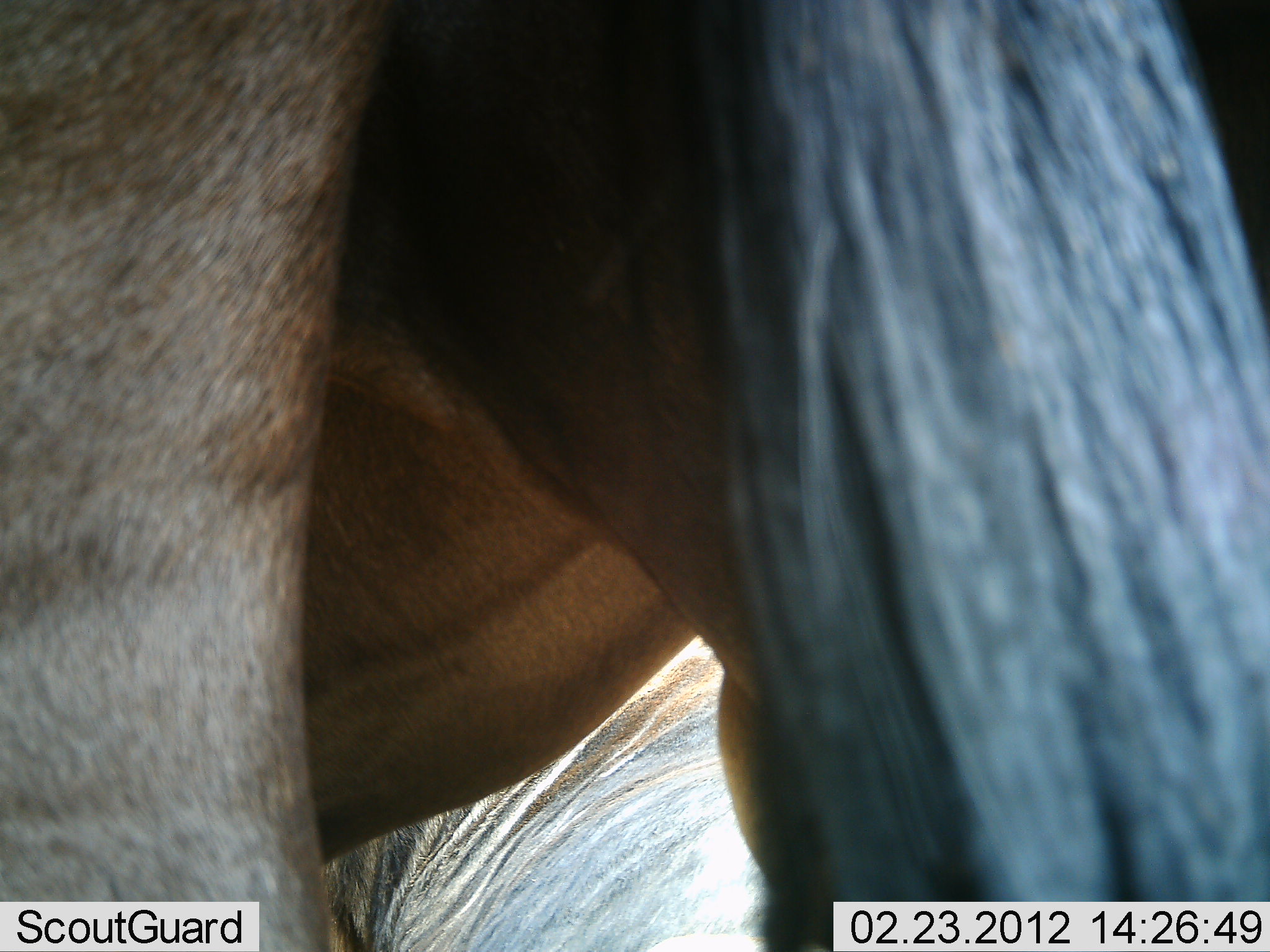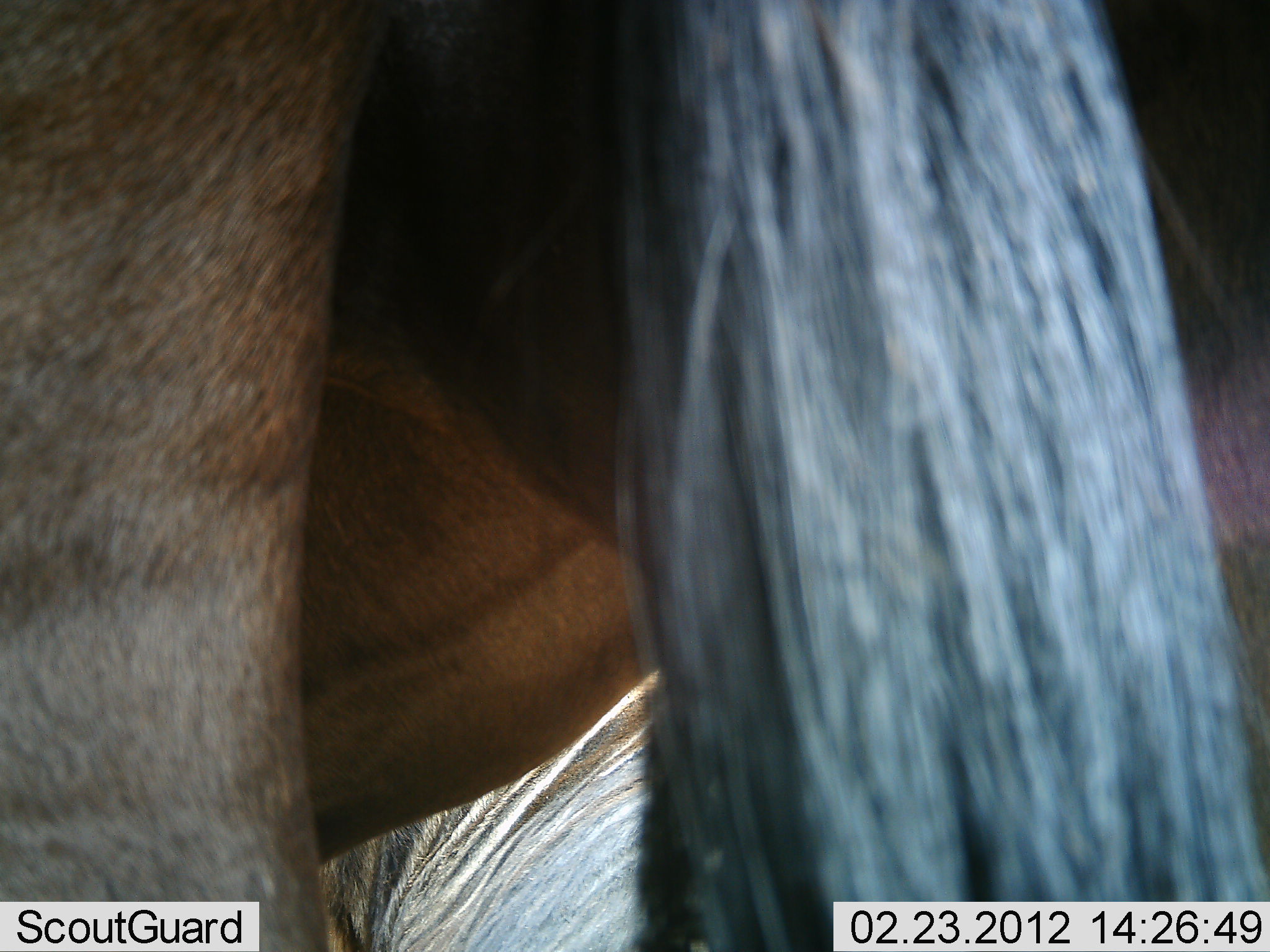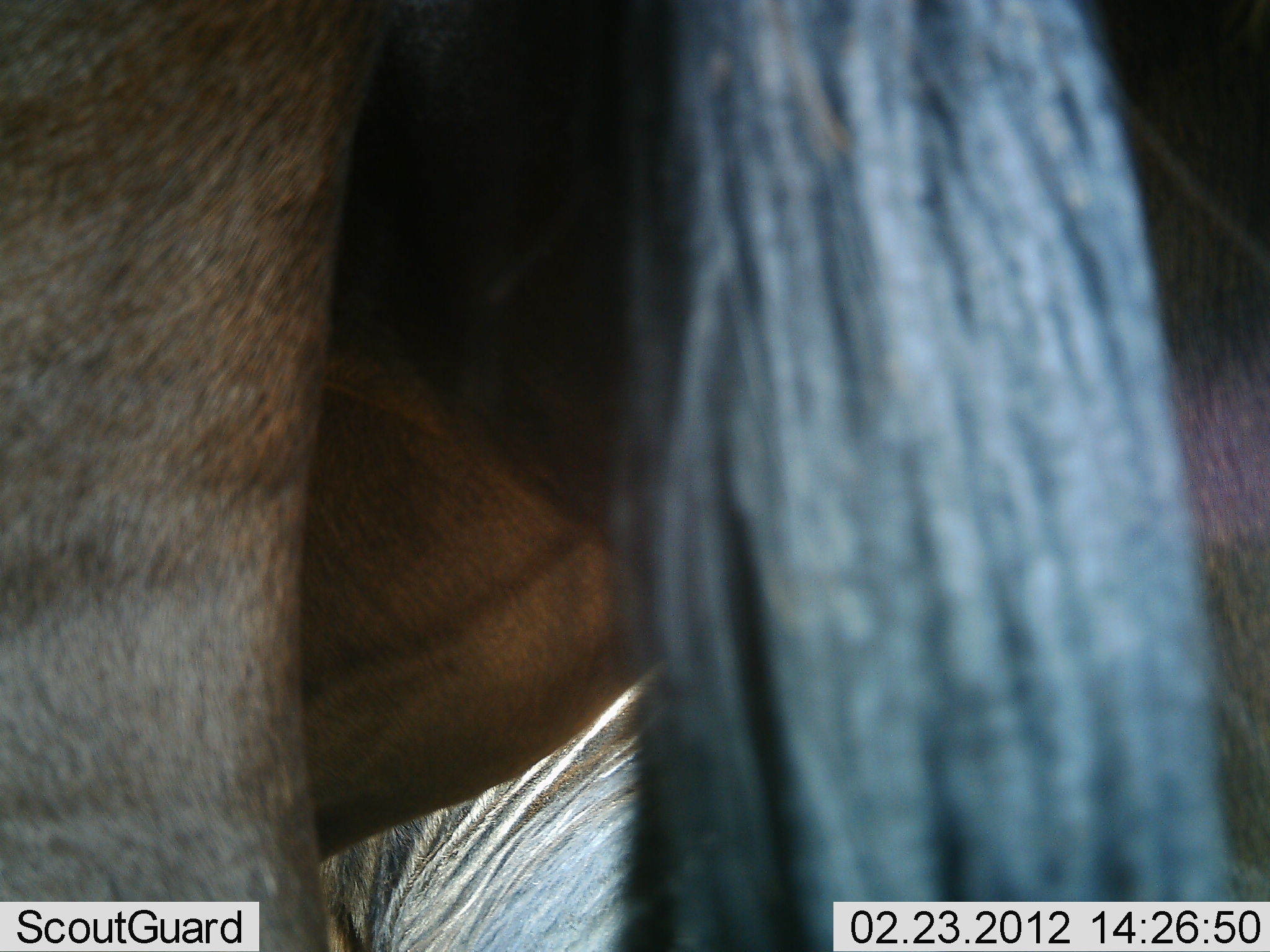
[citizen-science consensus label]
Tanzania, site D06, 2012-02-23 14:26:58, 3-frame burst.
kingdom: Animalia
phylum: Chordata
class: Mammalia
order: Artiodactyla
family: Bovidae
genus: Connochaetes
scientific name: Connochaetes taurinus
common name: blue wildebeest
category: wildebeest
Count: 2.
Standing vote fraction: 95%.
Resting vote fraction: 40%.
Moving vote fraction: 0%.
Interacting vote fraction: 0%.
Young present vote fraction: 0%.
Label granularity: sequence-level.